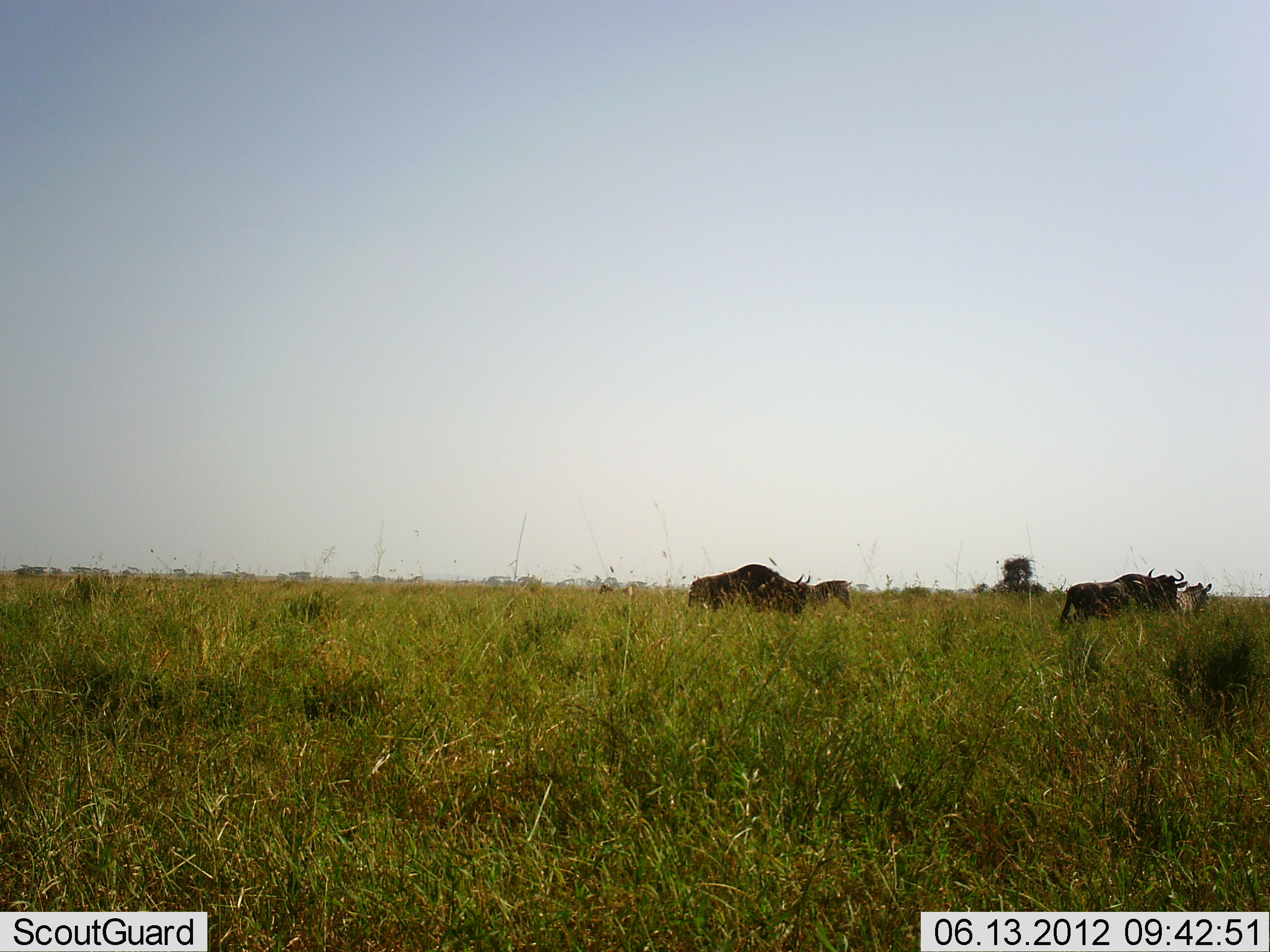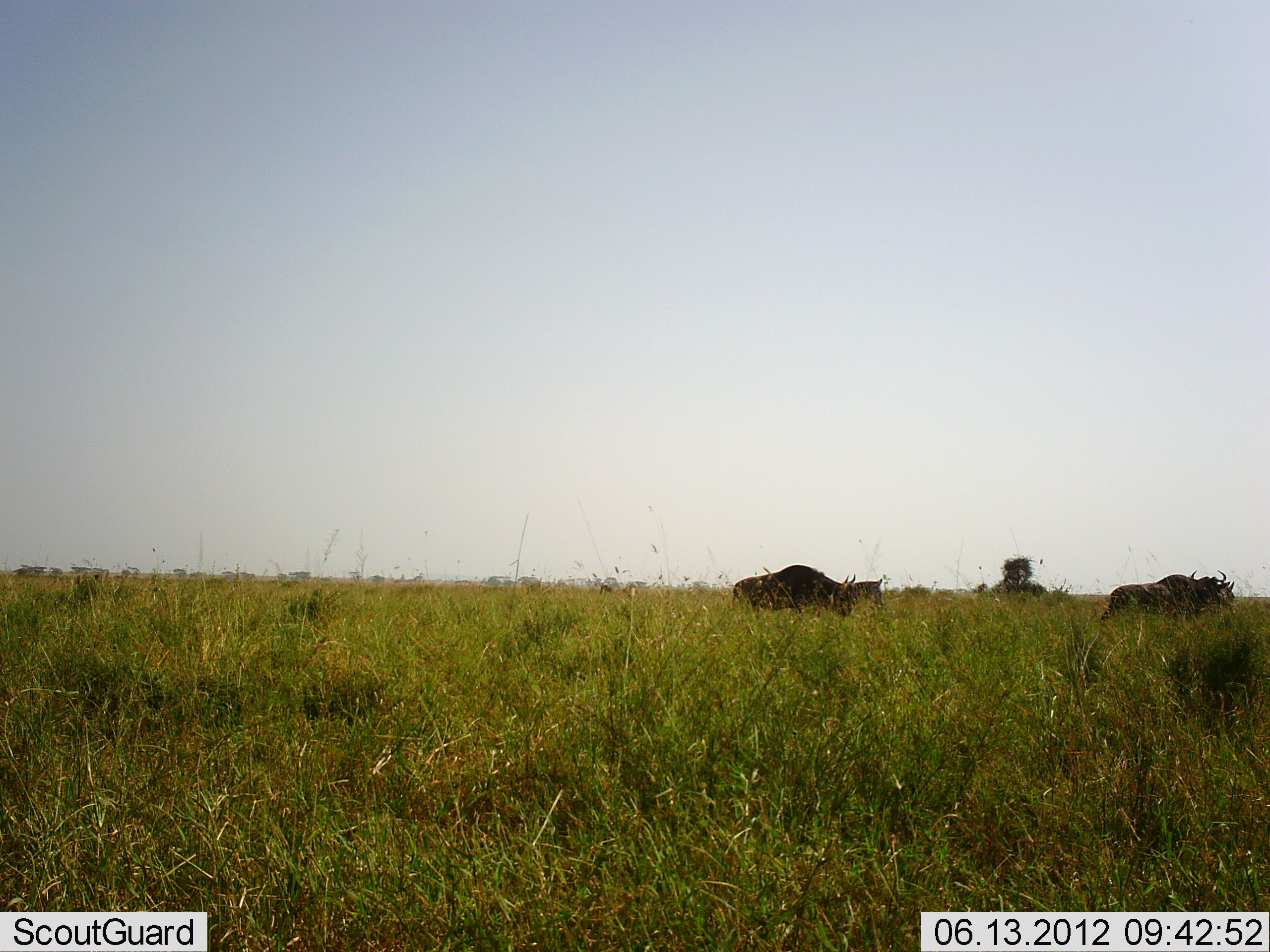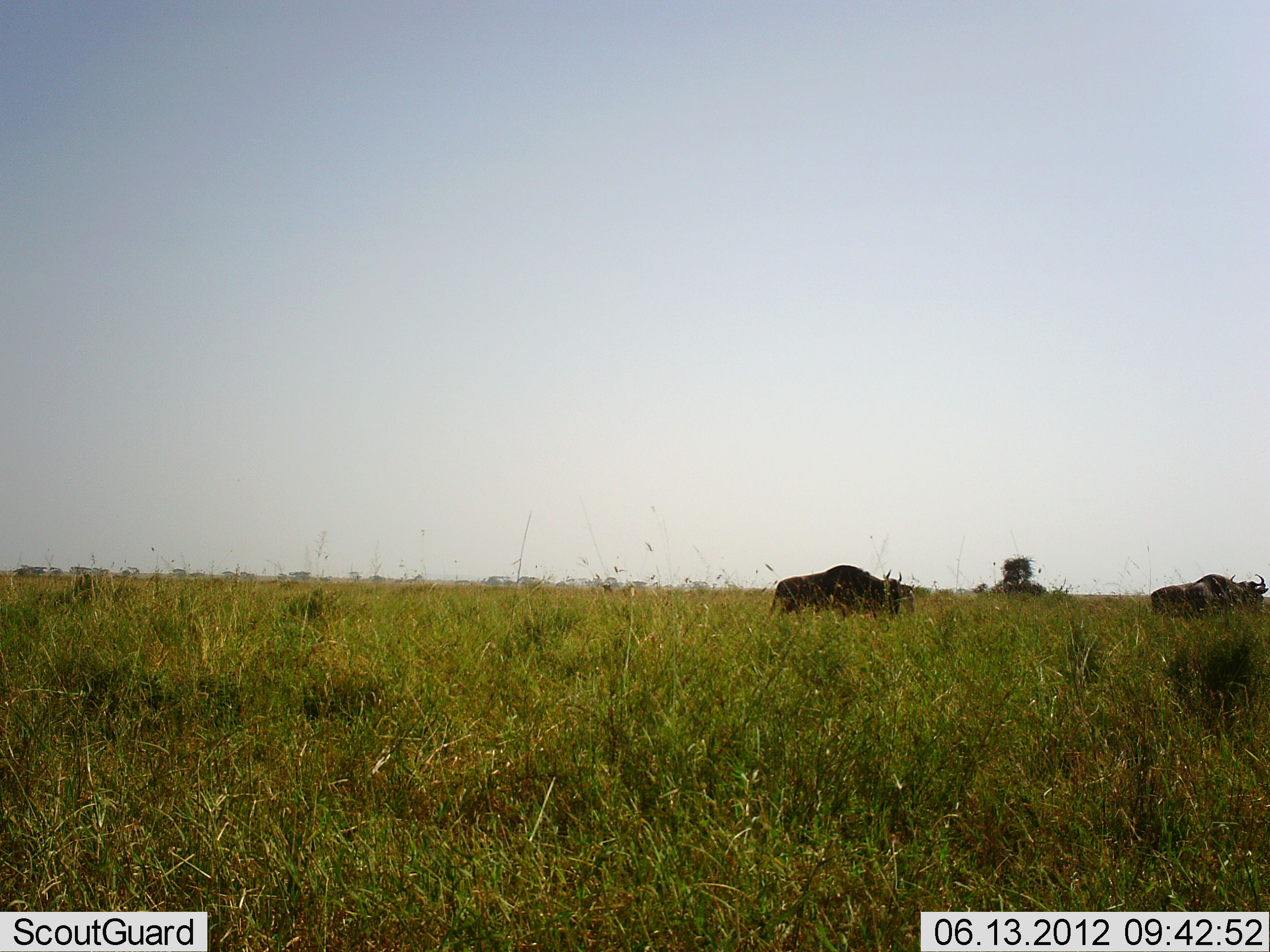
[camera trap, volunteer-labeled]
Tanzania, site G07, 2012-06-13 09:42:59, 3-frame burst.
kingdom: Animalia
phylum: Chordata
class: Mammalia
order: Artiodactyla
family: Bovidae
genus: Connochaetes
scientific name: Connochaetes taurinus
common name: blue wildebeest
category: wildebeest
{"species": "wildebeest (blue wildebeest) (Connochaetes taurinus)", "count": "4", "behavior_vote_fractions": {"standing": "0%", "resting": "0%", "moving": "90%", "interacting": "0%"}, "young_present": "0%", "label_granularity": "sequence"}